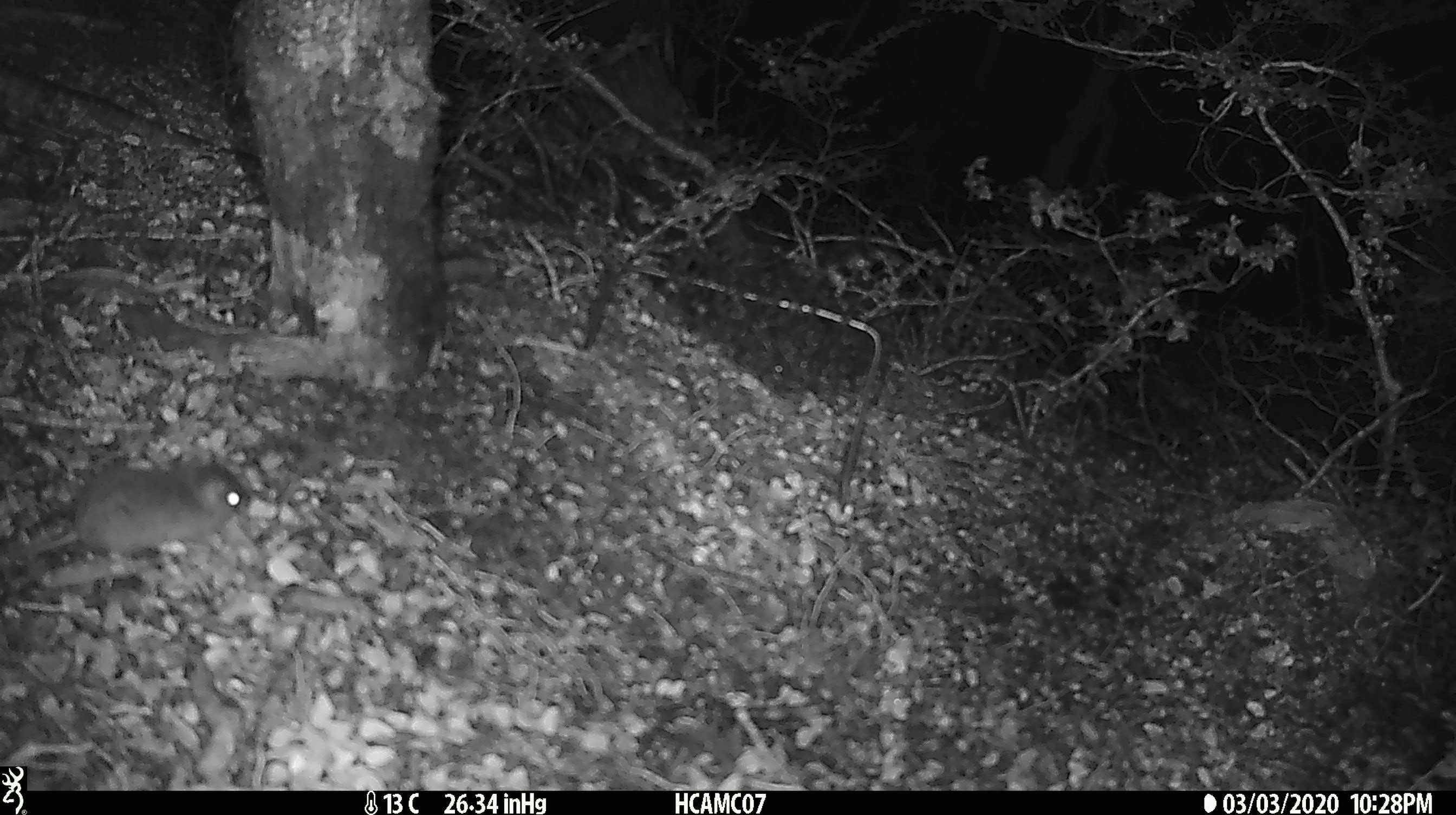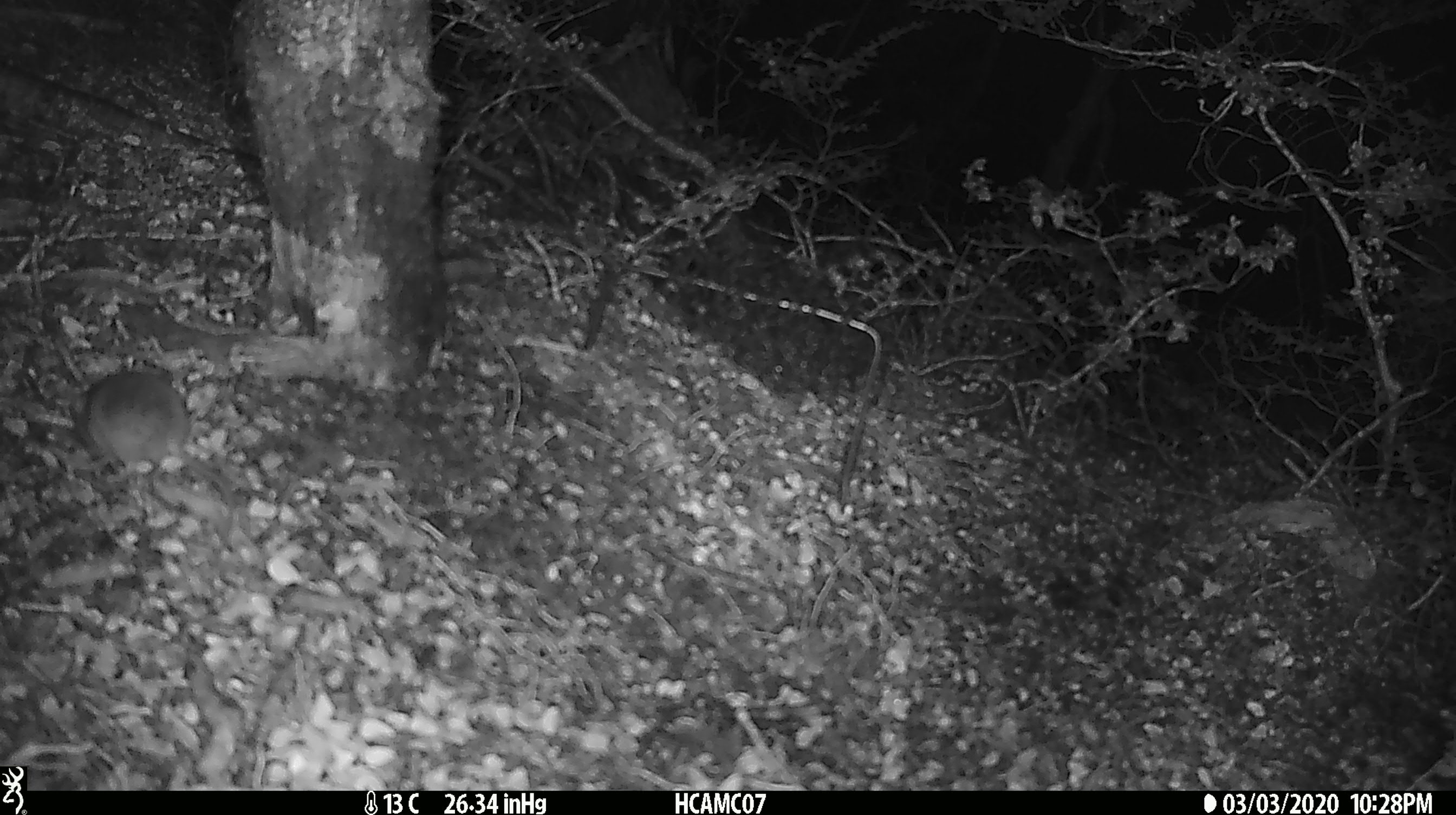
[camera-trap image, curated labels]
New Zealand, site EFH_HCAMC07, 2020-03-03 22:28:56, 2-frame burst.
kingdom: Animalia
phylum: Chordata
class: Mammalia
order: Rodentia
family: Muridae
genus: Mus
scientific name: Mus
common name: mouse